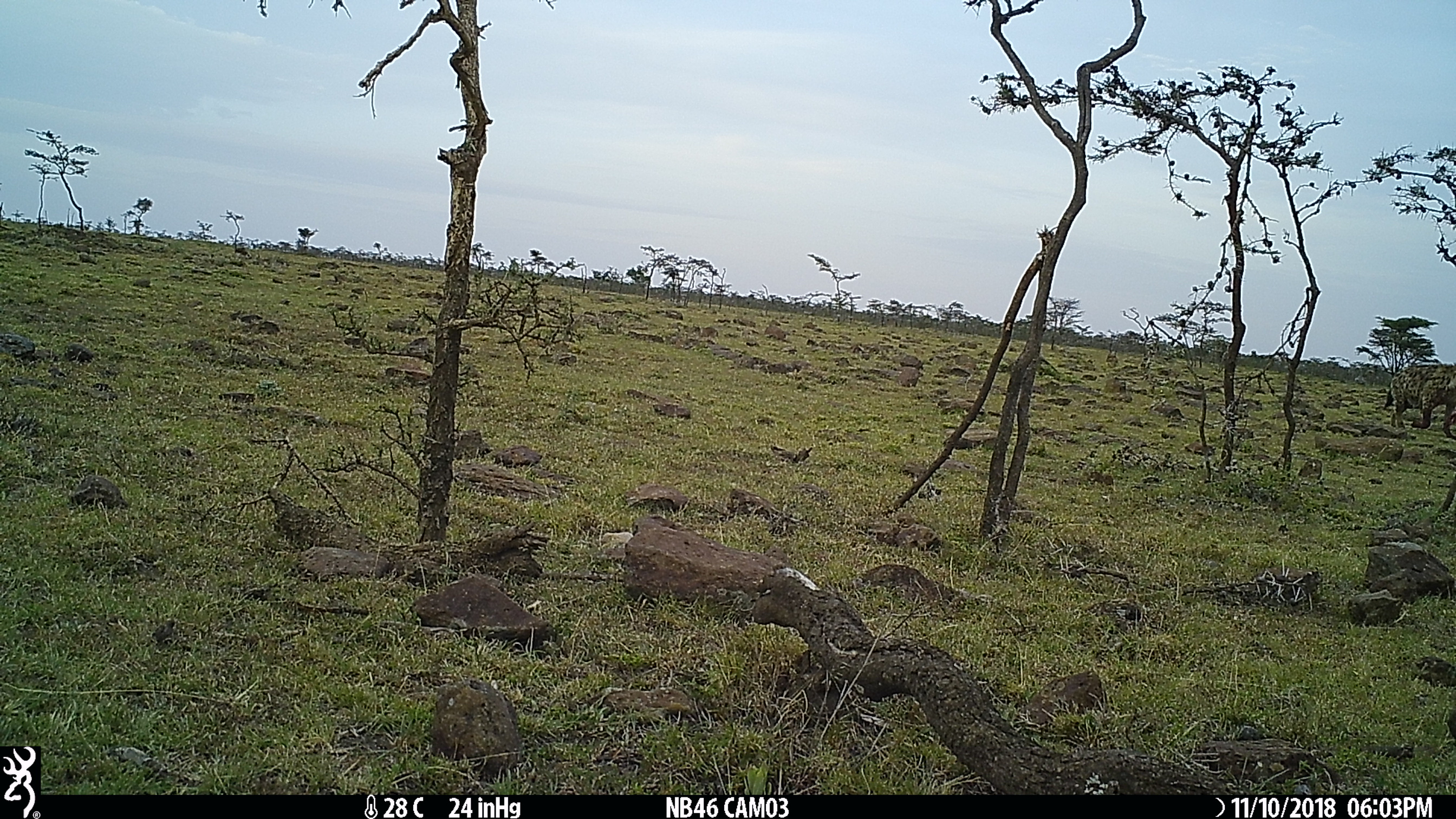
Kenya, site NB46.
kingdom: Animalia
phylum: Chordata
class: Mammalia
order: Carnivora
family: Hyaenidae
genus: Crocuta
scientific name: Crocuta crocuta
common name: spotted hyena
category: hyena spotted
Hyena spotted (spotted hyena) (Crocuta crocuta).